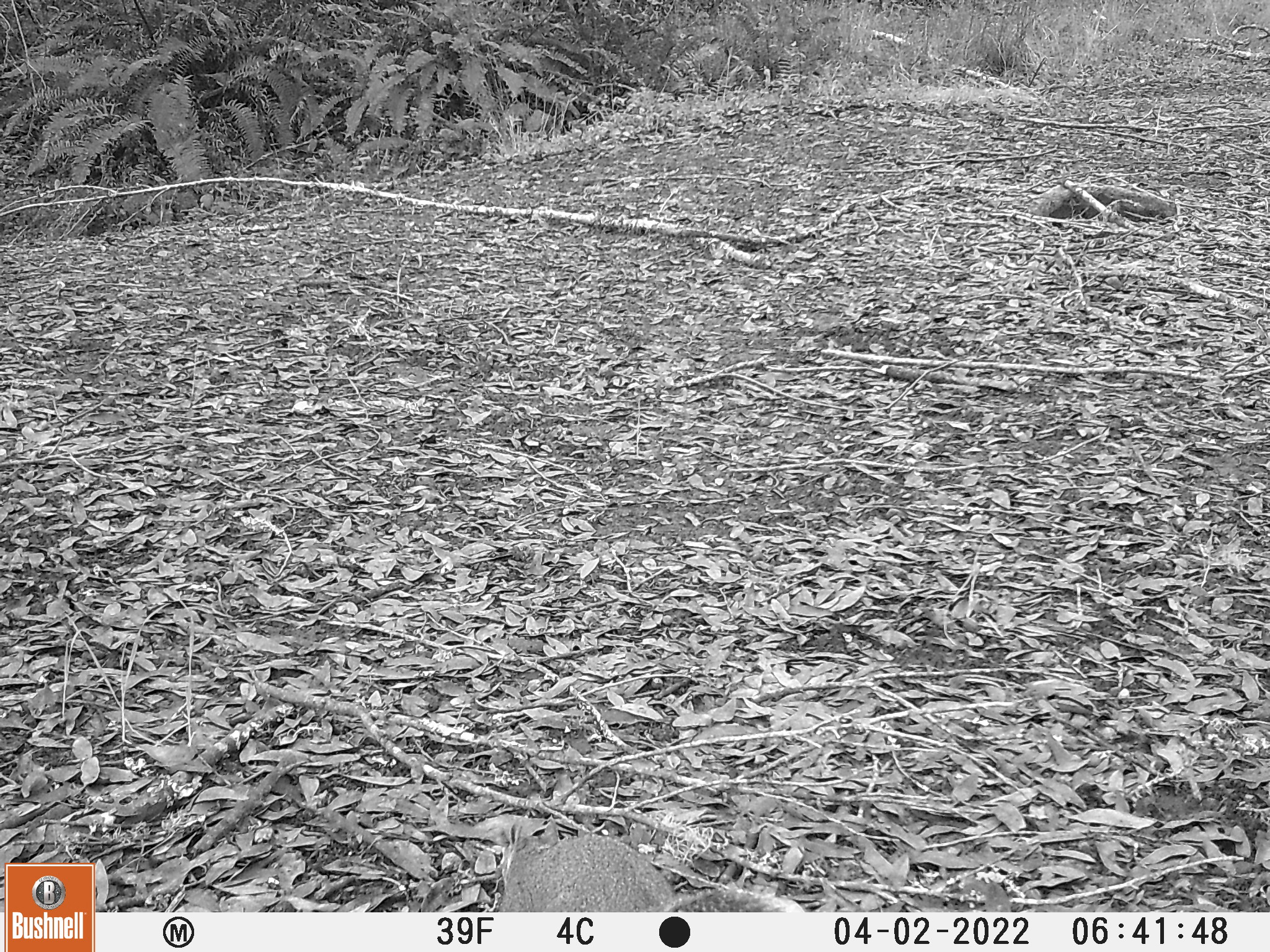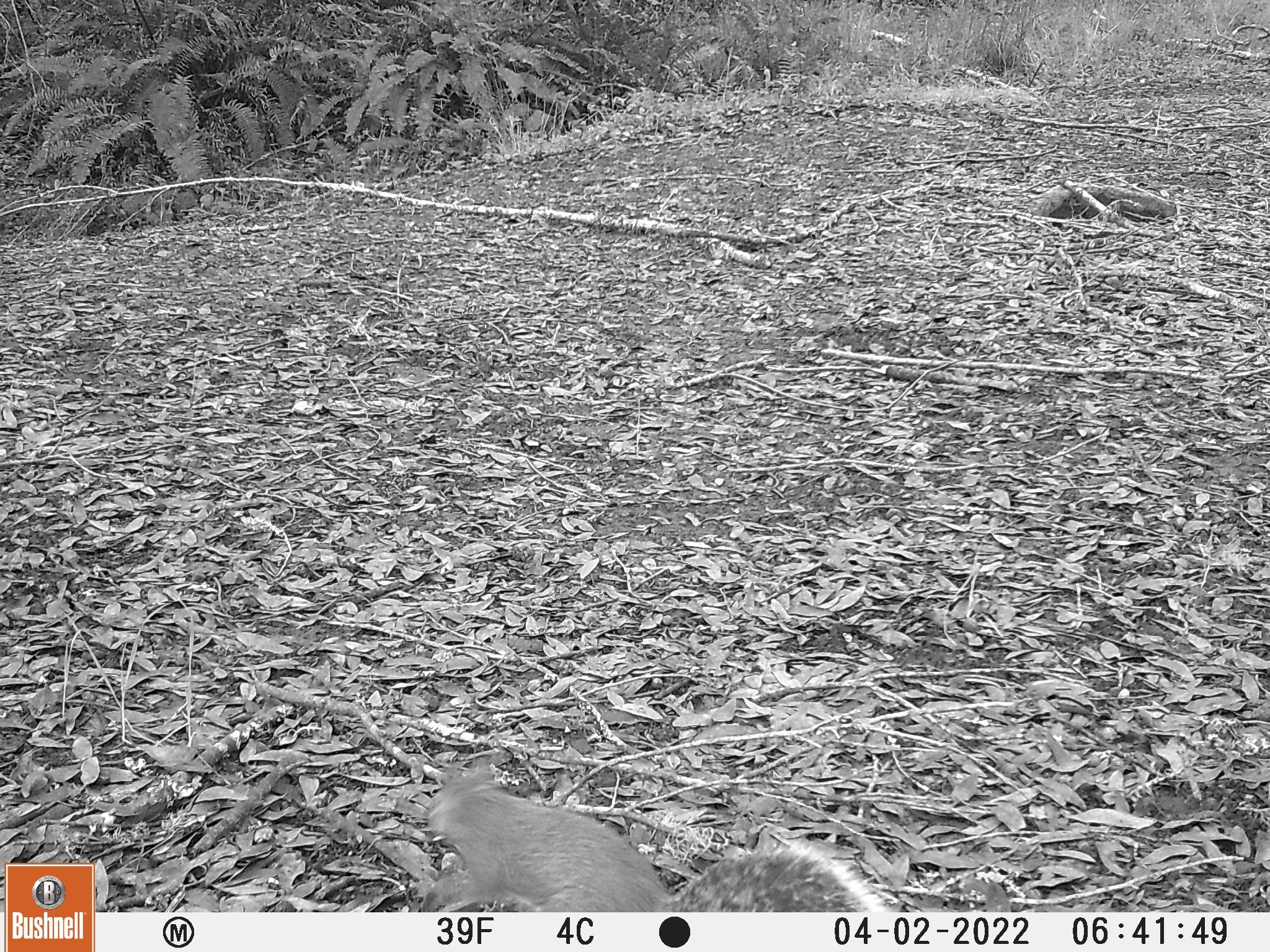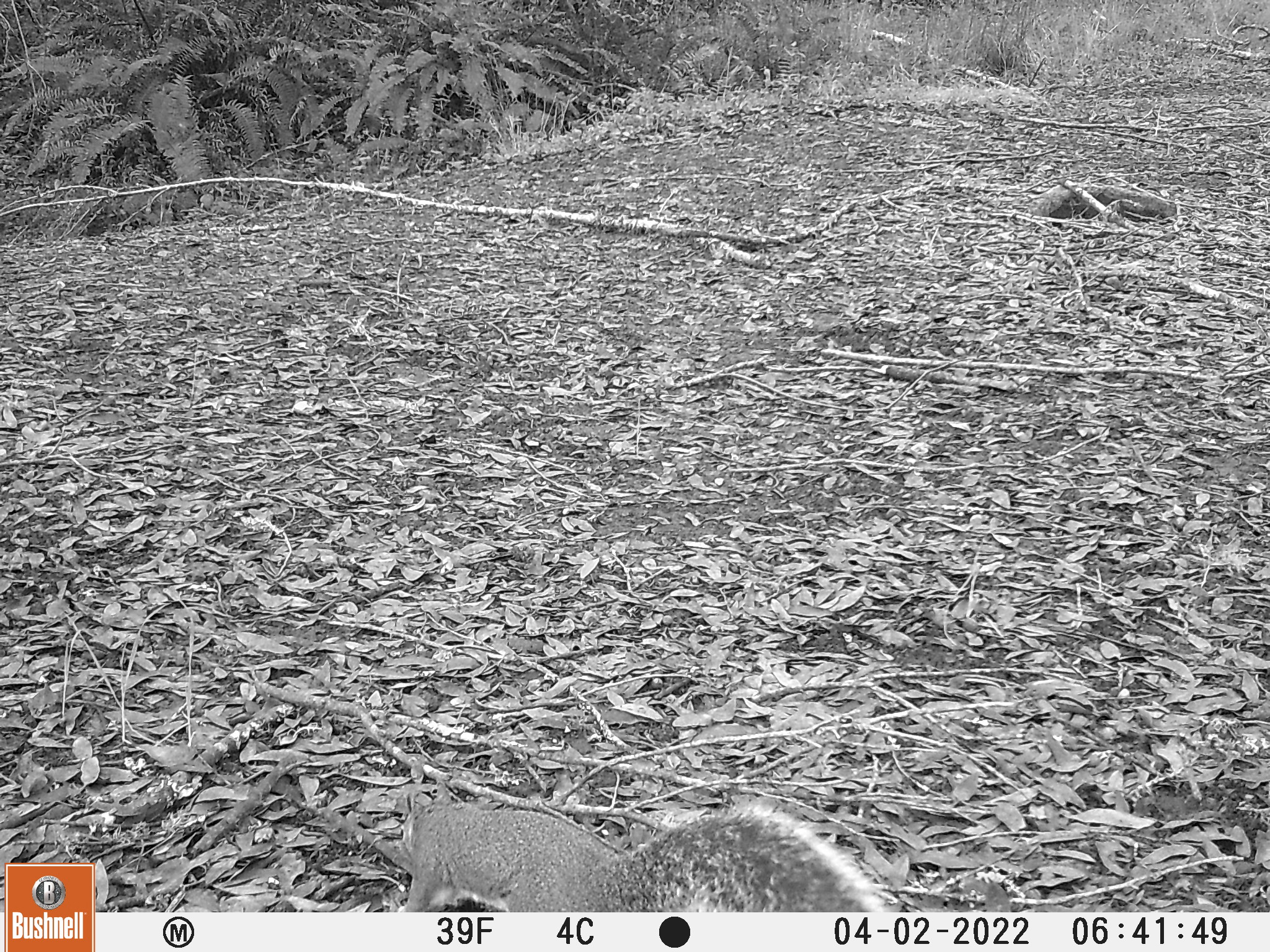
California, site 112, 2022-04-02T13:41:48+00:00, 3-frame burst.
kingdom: Animalia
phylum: Chordata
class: Mammalia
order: Rodentia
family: Sciuridae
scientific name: Sciuridae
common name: squirrel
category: unknown squirrel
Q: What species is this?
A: Unknown squirrel (squirrel) (Sciuridae).